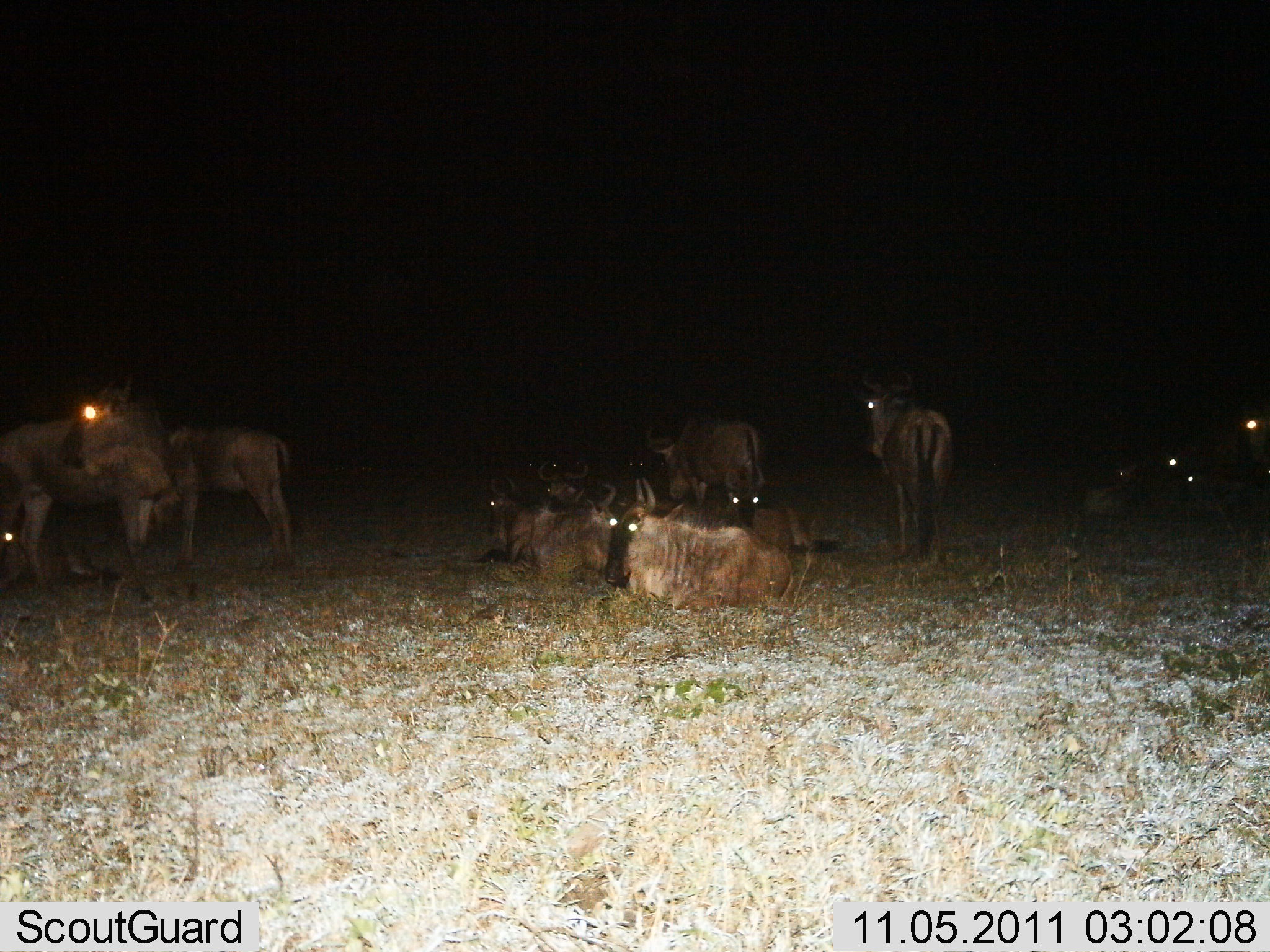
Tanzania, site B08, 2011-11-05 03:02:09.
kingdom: Animalia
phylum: Chordata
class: Mammalia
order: Artiodactyla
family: Bovidae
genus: Connochaetes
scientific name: Connochaetes taurinus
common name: blue wildebeest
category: wildebeest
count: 11-50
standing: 80%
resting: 100%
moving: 7%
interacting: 7%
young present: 20%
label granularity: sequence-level